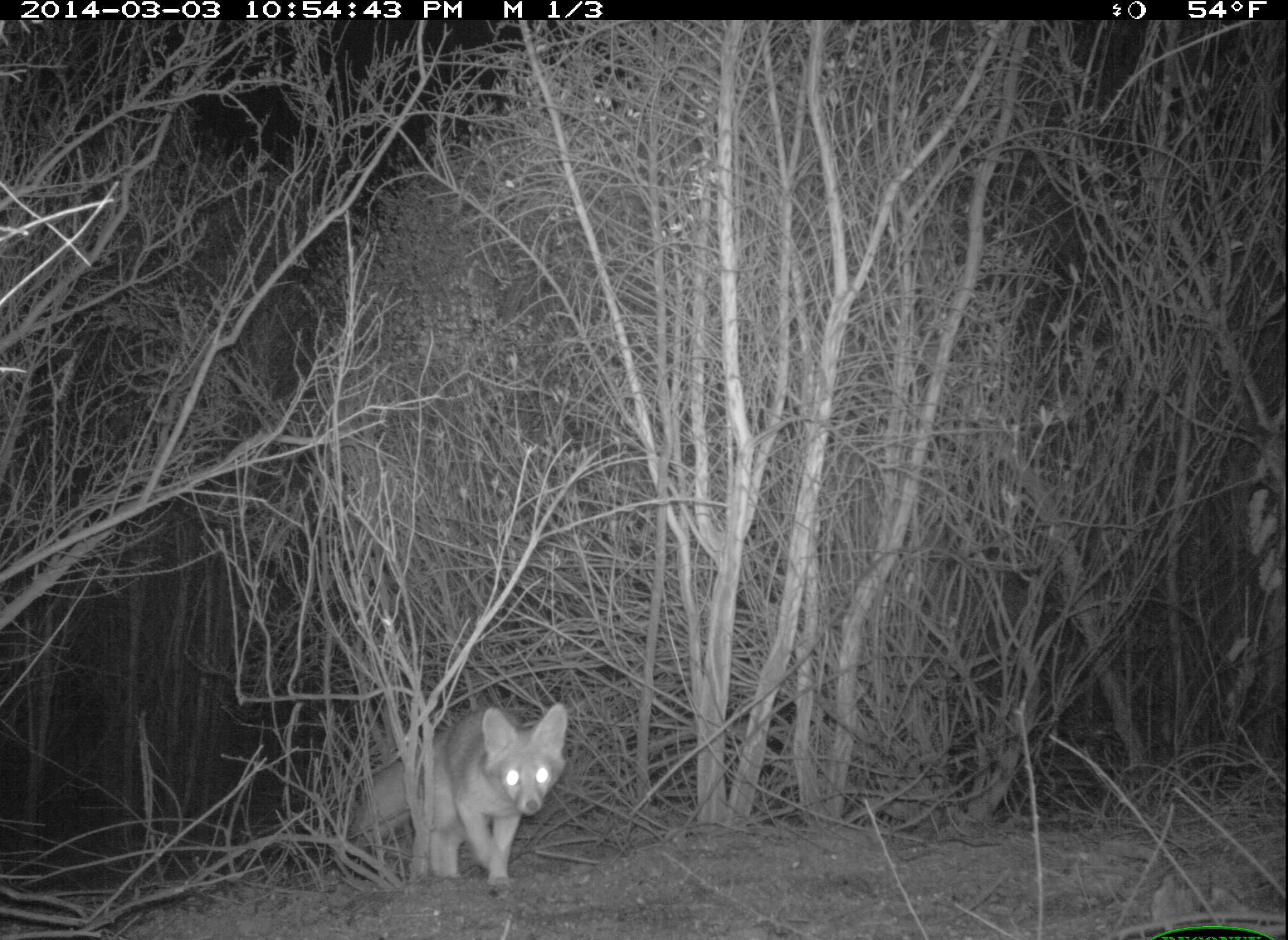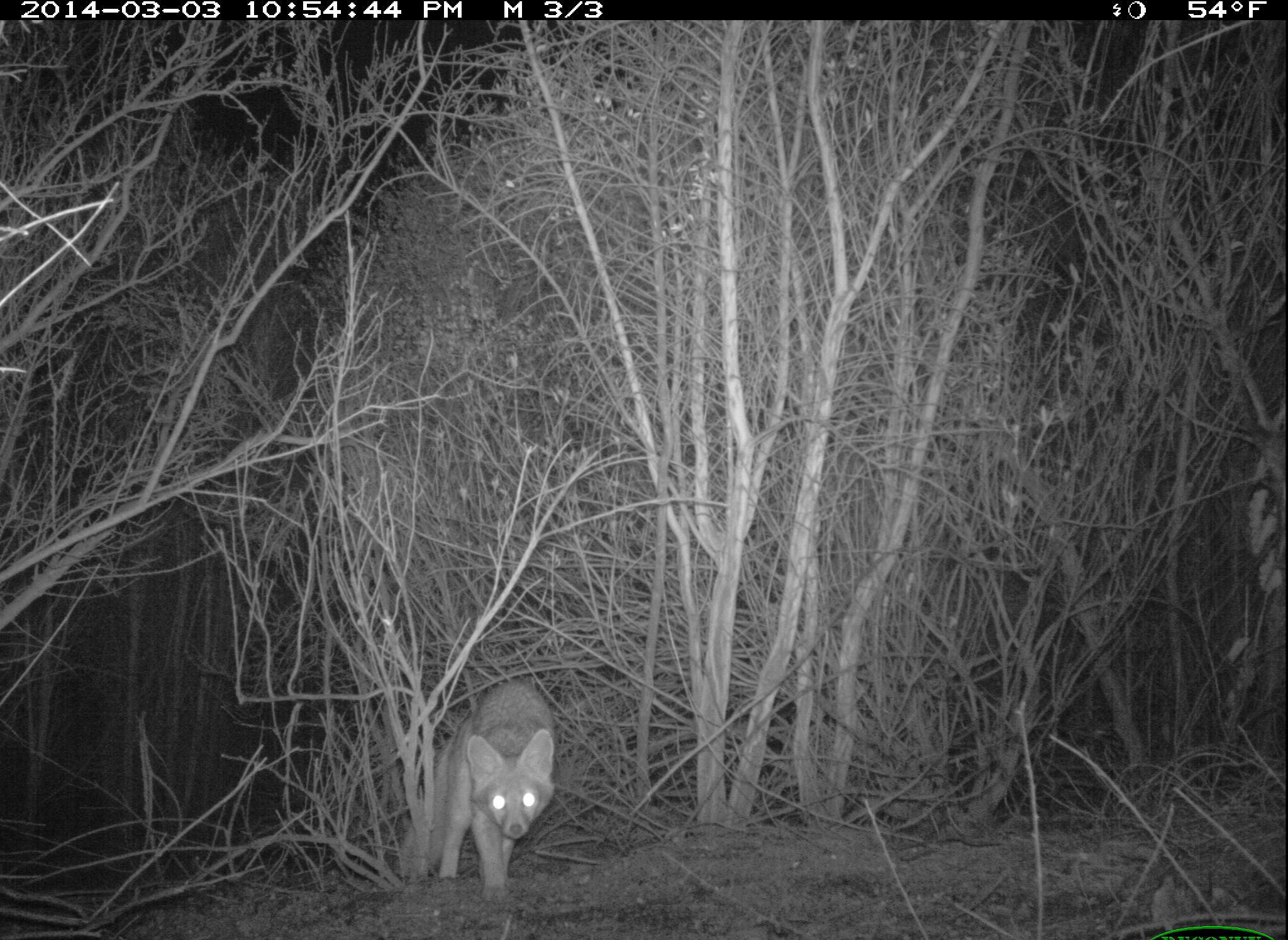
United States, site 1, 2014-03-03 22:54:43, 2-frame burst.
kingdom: Animalia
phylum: Chordata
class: Mammalia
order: Carnivora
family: Canidae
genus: Urocyon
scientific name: Urocyon cinereoargenteus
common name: gray fox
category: fox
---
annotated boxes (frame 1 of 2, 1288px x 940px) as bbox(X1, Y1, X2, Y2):
fox: bbox(331, 698, 569, 890)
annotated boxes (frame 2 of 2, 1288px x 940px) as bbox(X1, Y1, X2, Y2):
fox: bbox(394, 679, 558, 902)